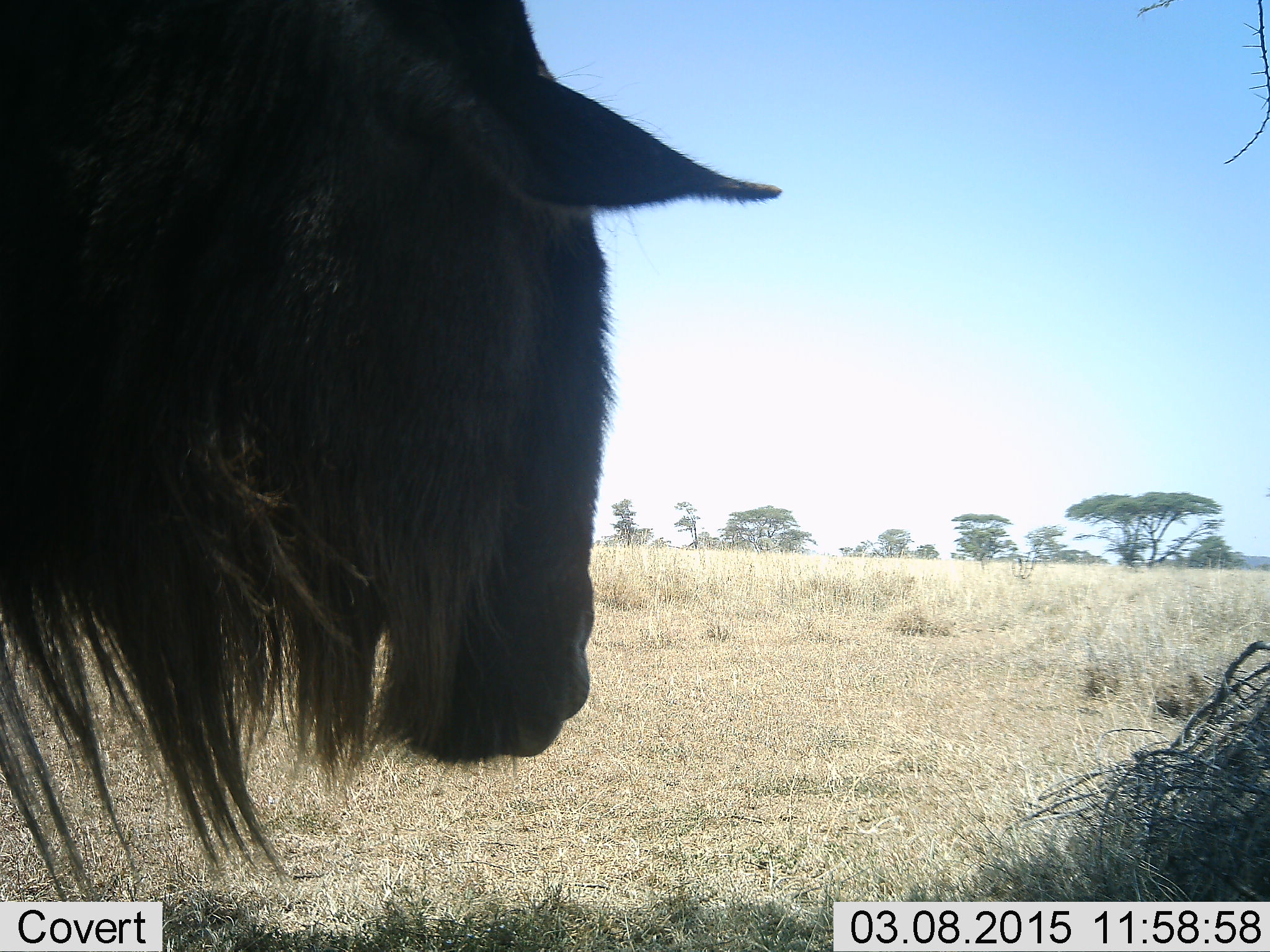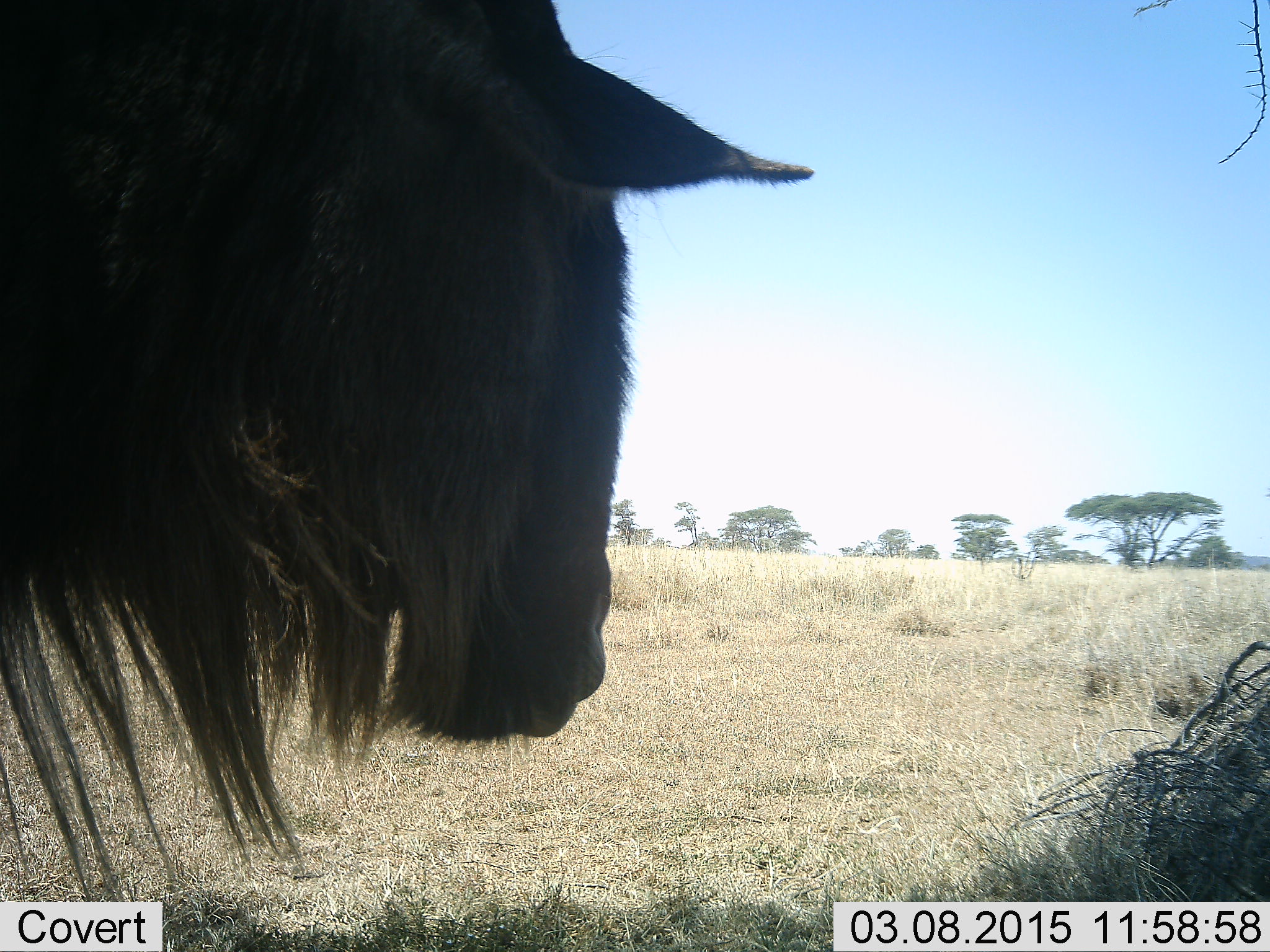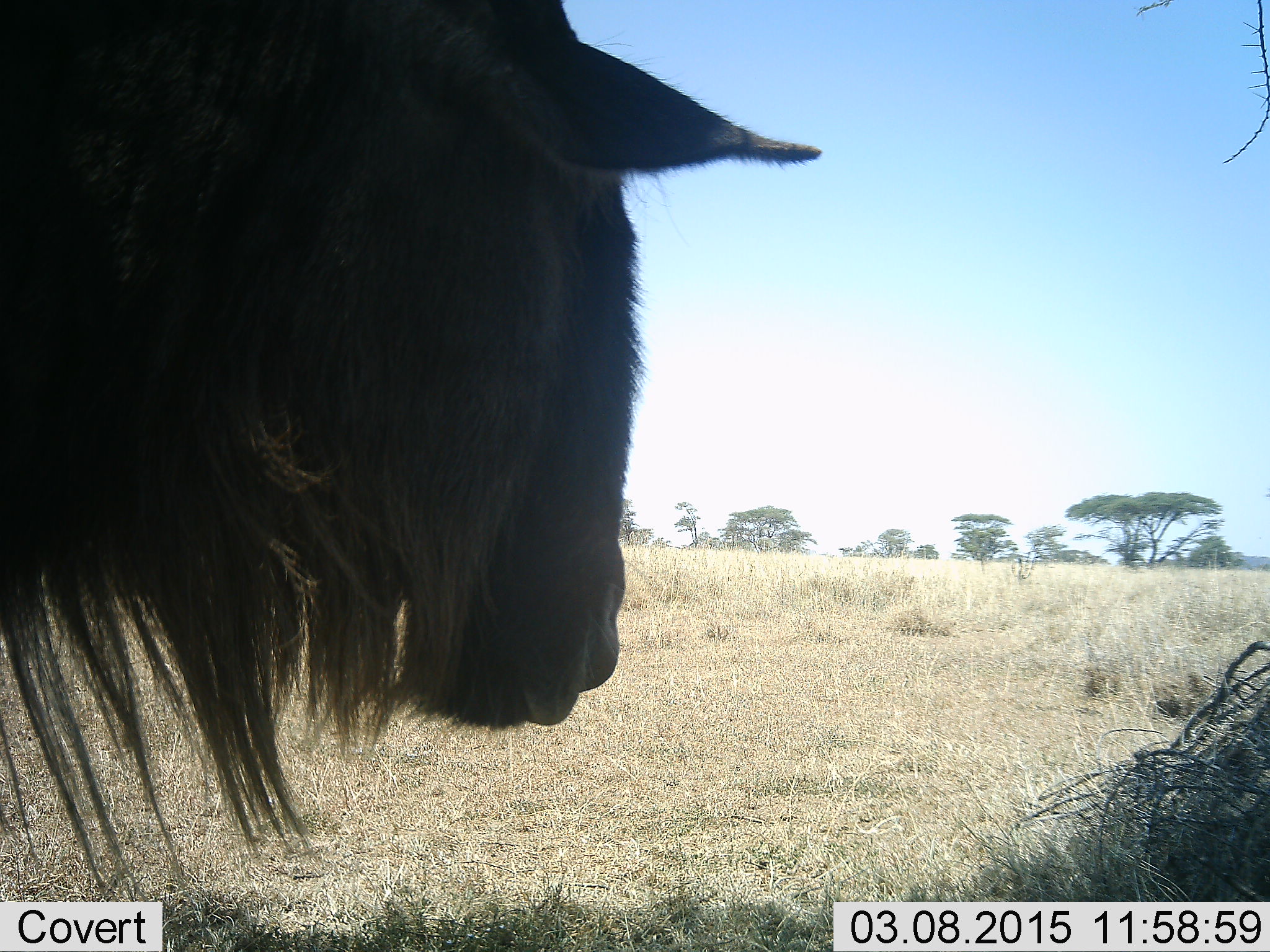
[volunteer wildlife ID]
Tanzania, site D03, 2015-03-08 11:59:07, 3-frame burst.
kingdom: Animalia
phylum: Chordata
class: Mammalia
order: Artiodactyla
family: Bovidae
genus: Connochaetes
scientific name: Connochaetes taurinus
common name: blue wildebeest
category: wildebeest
Wildebeest (blue wildebeest) (Connochaetes taurinus), count 1. Behavior (volunteer vote fractions): standing 80%, resting 10%, moving 20%, interacting 0%. Young present (vote fraction): 0%. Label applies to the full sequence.